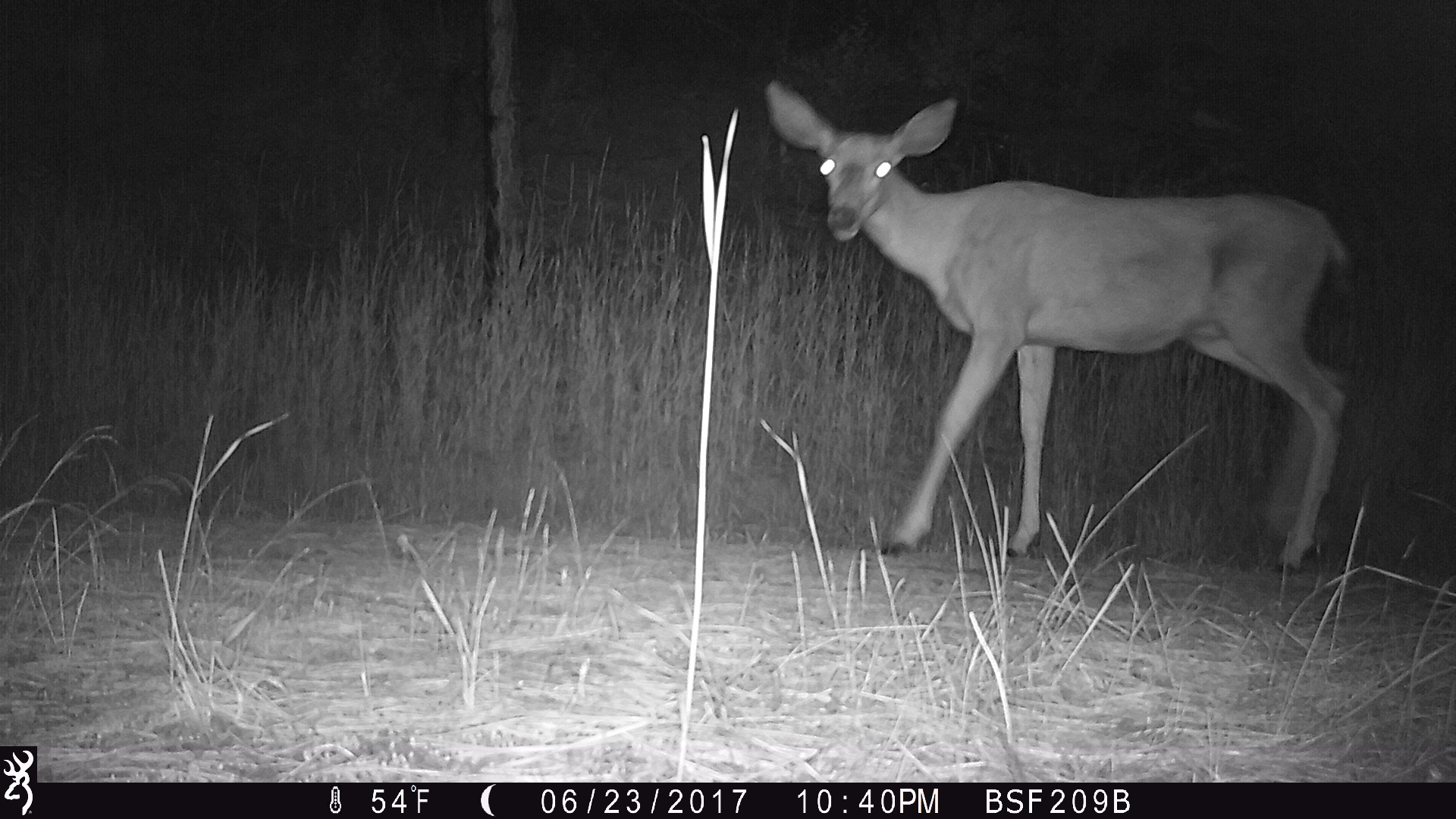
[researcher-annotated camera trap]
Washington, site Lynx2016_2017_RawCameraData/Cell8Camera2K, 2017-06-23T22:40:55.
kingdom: Animalia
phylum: Chordata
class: Mammalia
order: Artiodactyla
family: Cervidae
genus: Odocoileus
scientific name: Odocoileus hemionus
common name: mule deer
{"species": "Odocoileus hemionus (mule deer)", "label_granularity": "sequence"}